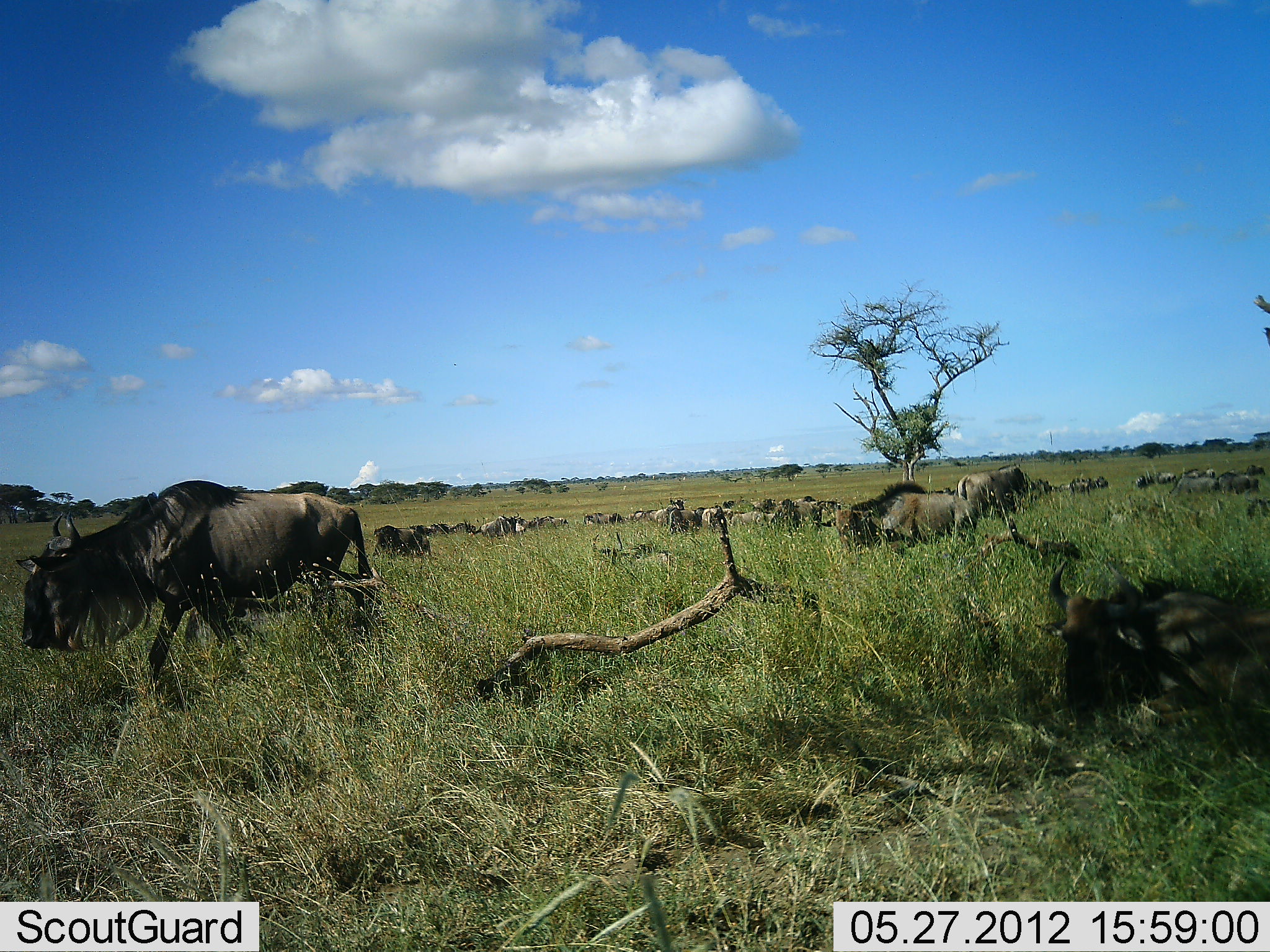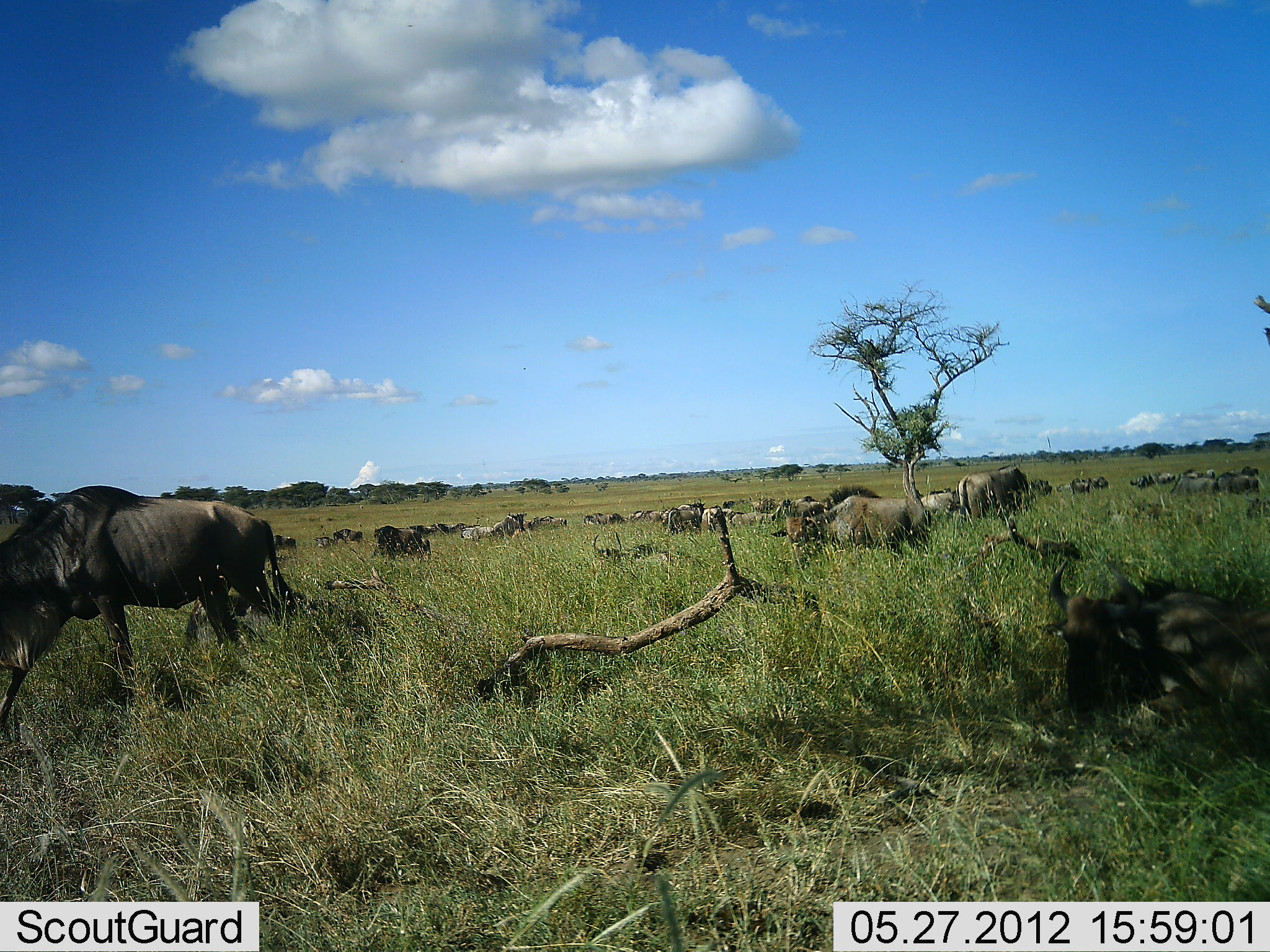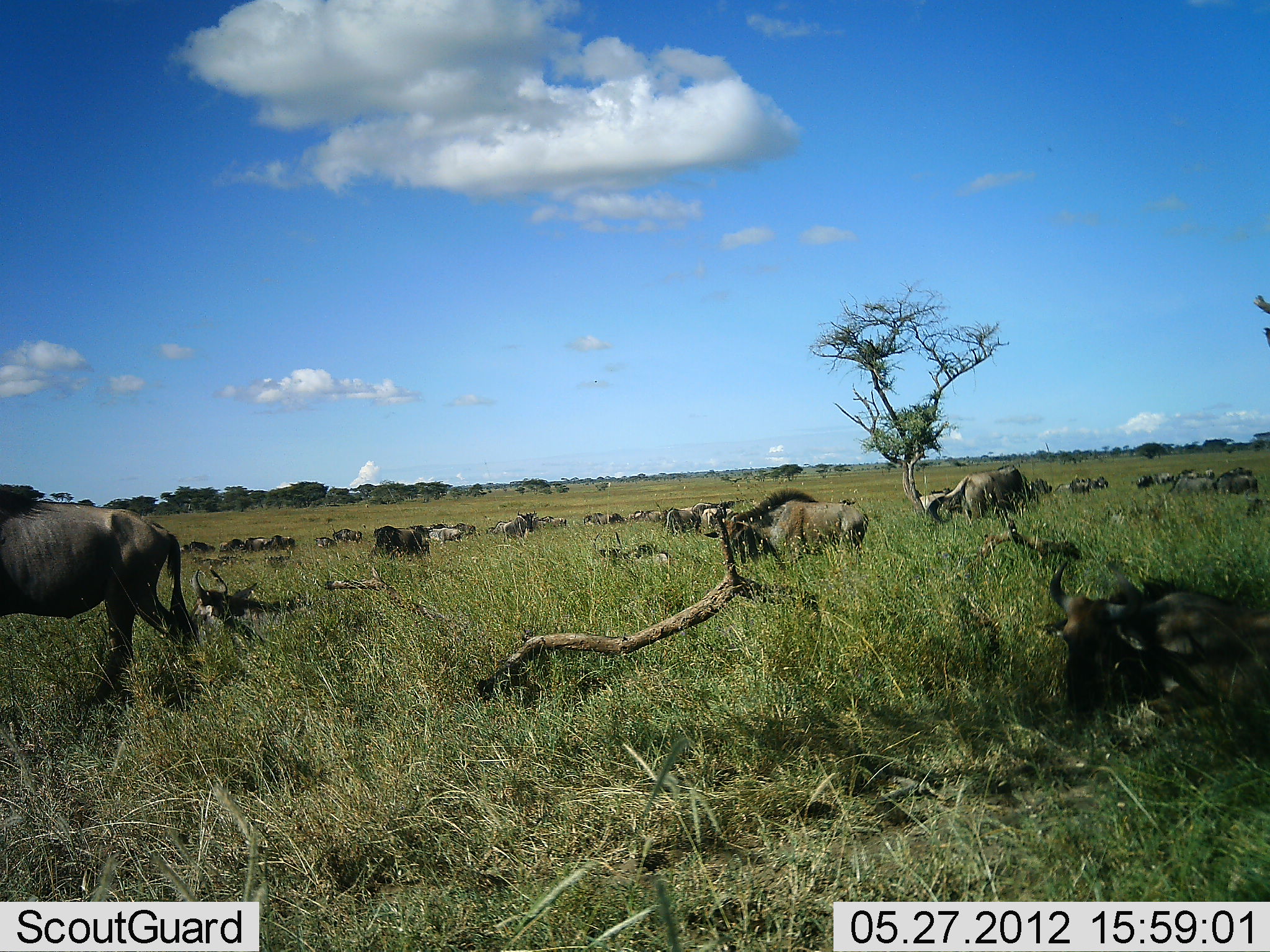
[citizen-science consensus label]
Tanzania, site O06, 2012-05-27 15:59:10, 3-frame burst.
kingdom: Animalia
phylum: Chordata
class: Mammalia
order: Artiodactyla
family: Bovidae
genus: Connochaetes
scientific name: Connochaetes taurinus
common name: blue wildebeest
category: wildebeest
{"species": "wildebeest (blue wildebeest) (Connochaetes taurinus)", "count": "11-50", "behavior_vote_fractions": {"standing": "80%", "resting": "67%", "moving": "60%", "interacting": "0%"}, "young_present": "0%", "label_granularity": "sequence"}